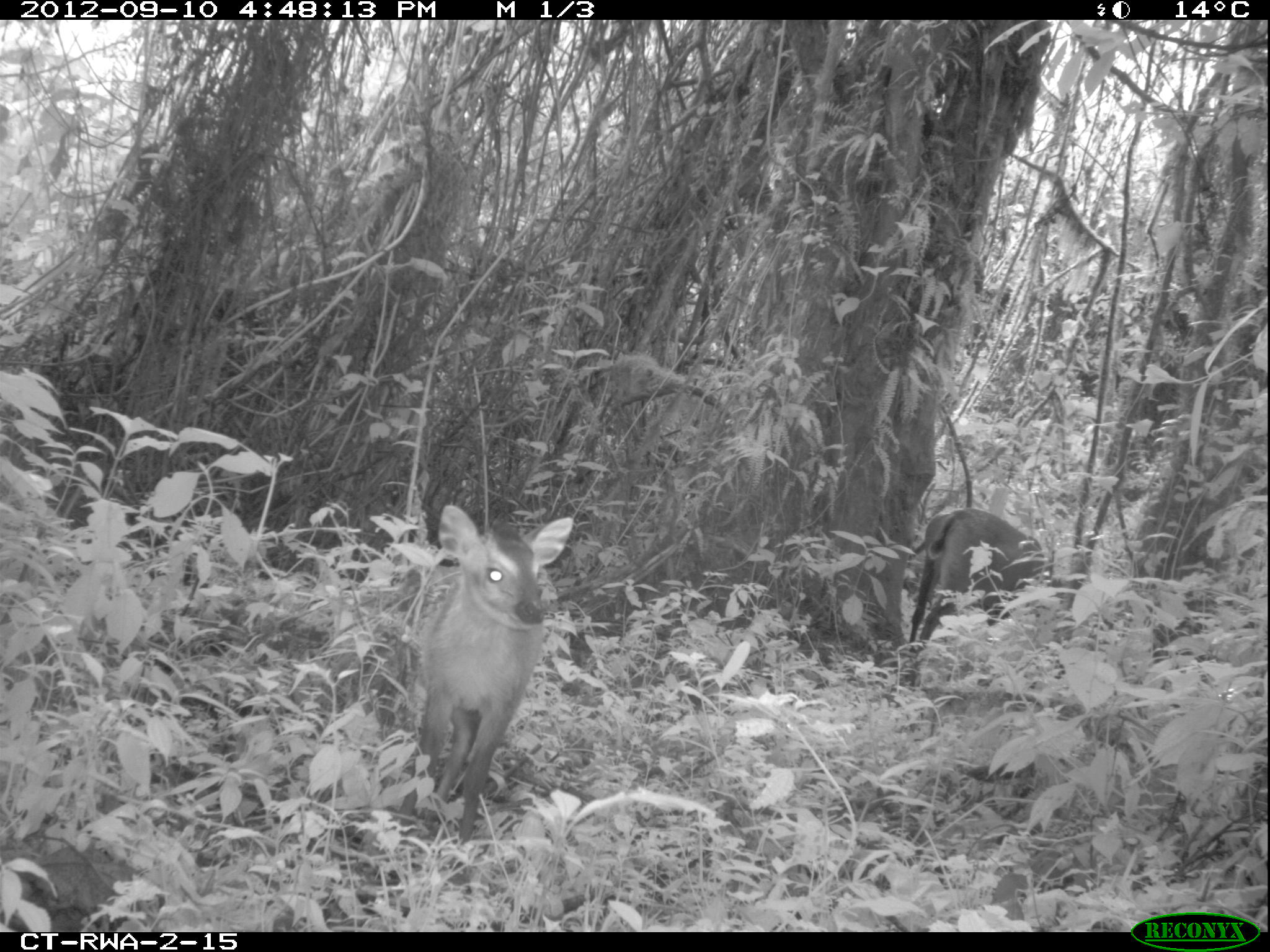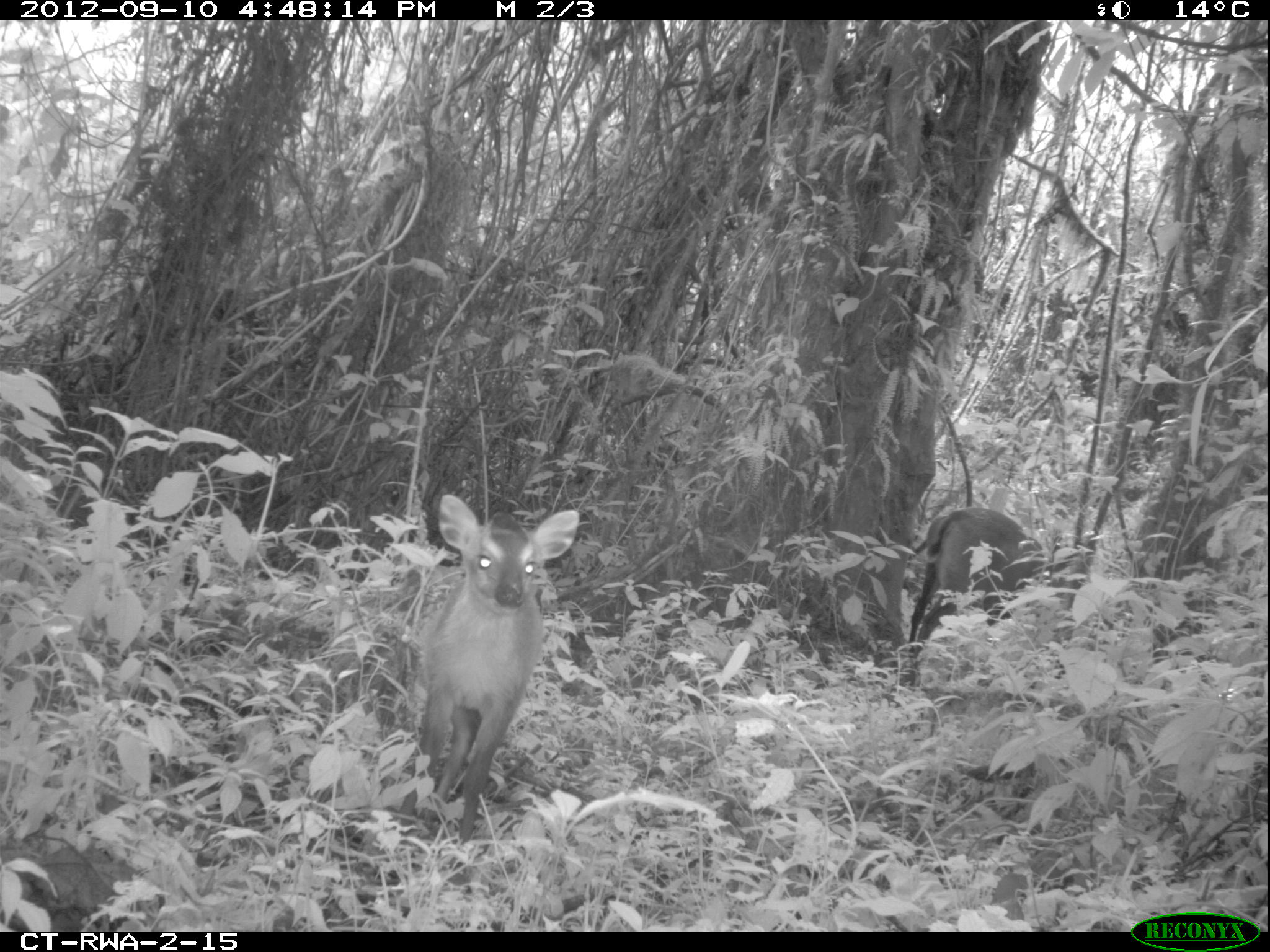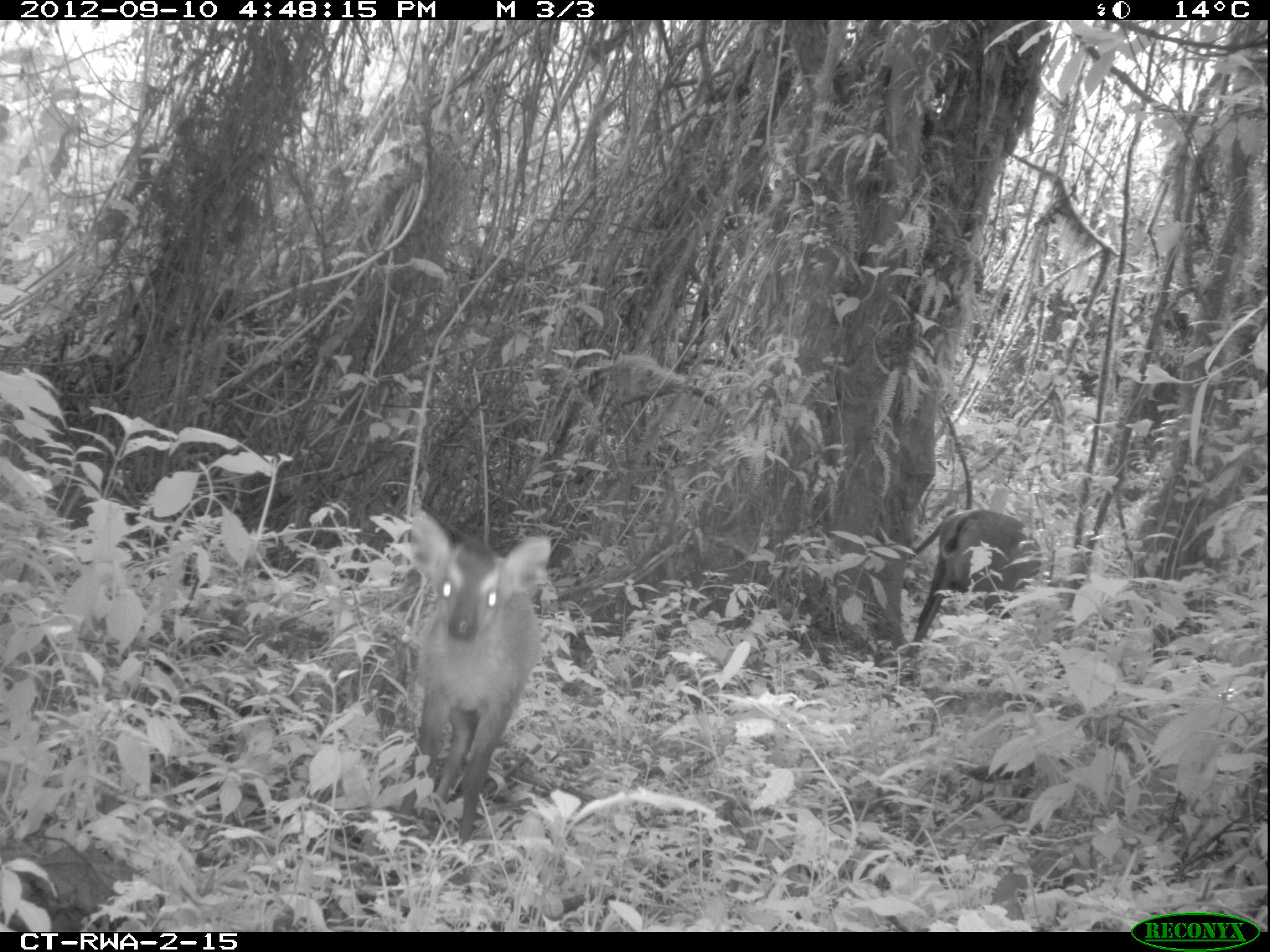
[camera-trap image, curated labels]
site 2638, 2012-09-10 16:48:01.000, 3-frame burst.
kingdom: Animalia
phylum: Chordata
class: Mammalia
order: Artiodactyla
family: Bovidae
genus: Cephalophus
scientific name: Cephalophus nigrifrons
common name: black-fronted duiker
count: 2